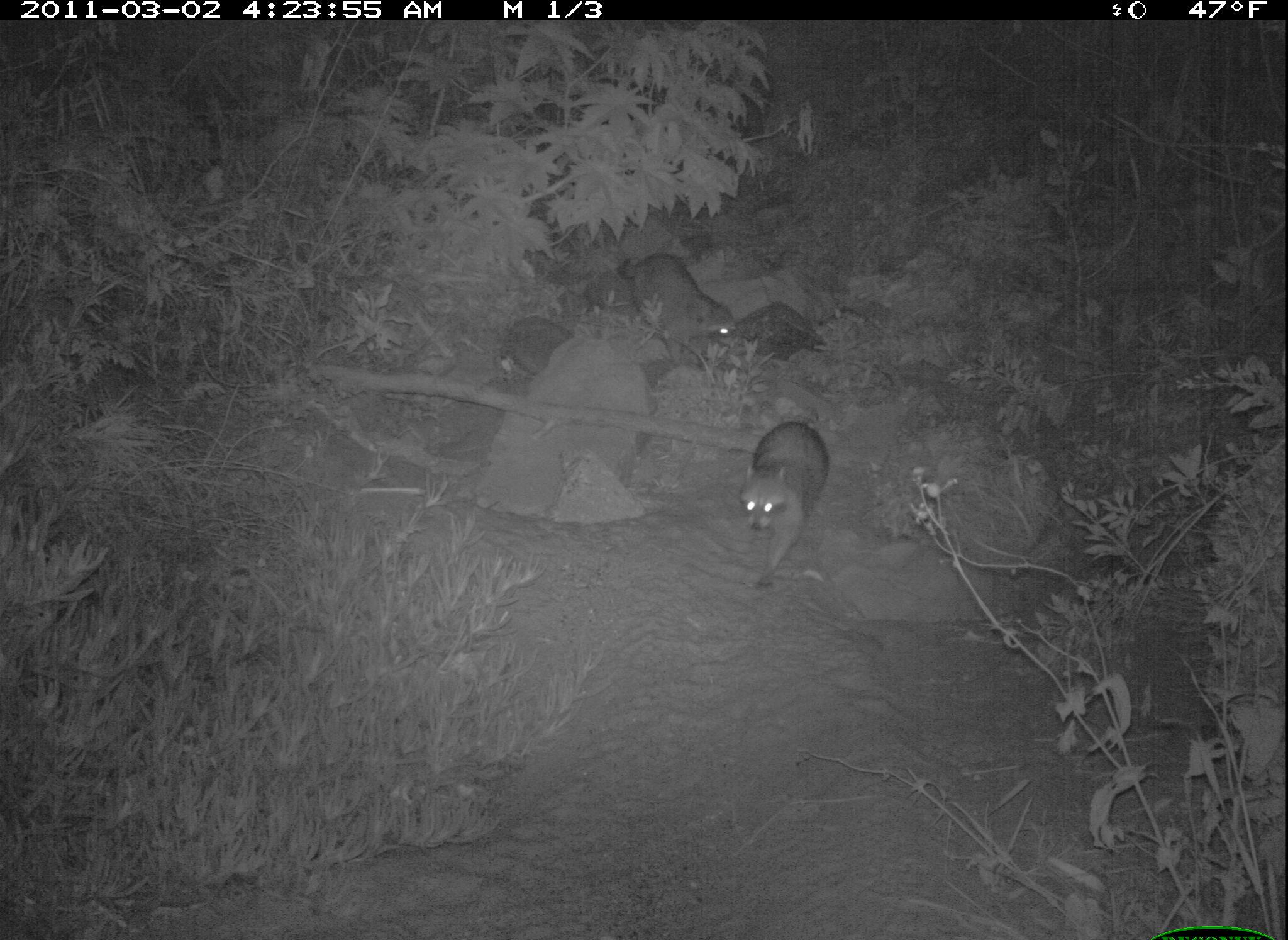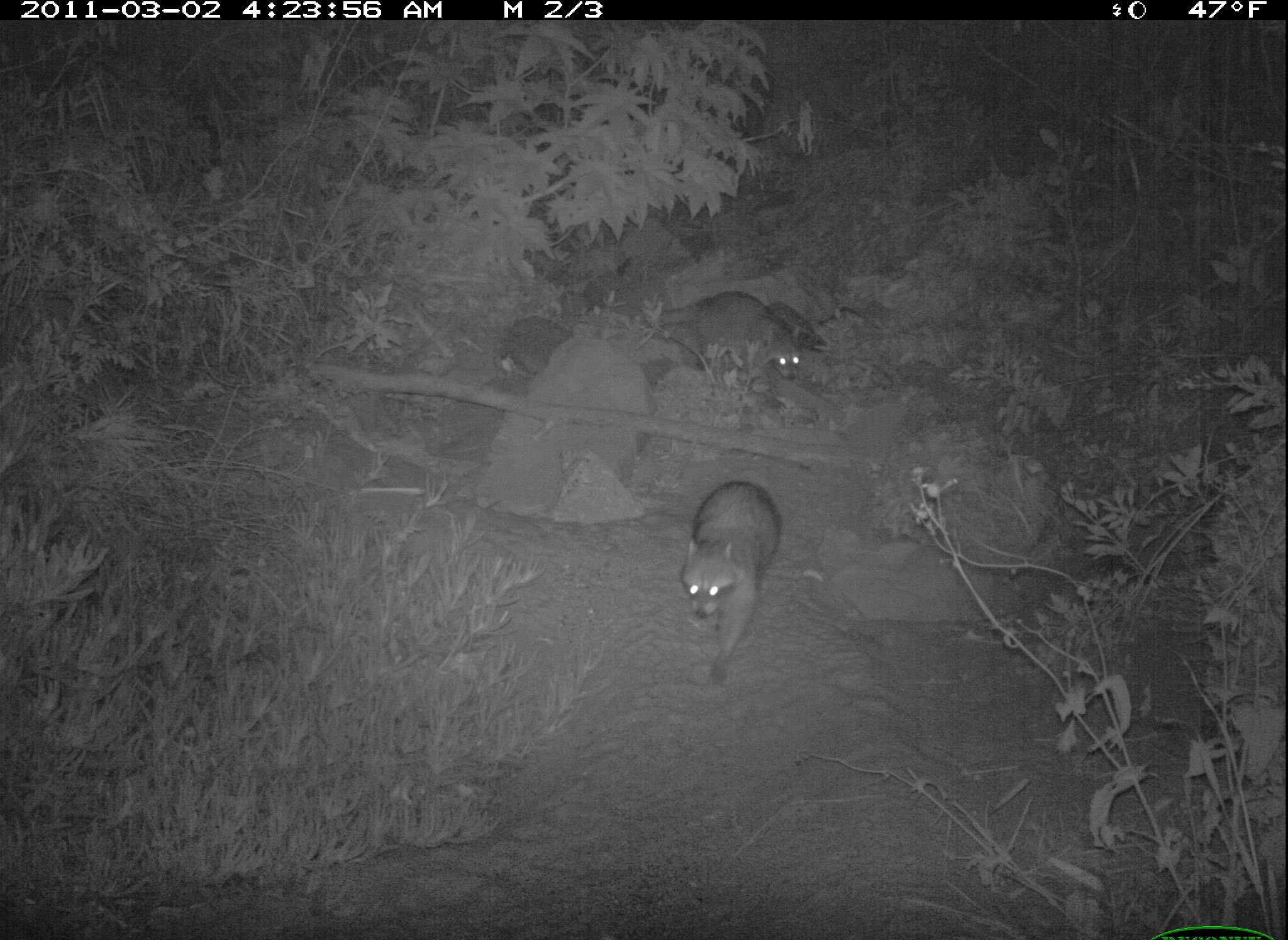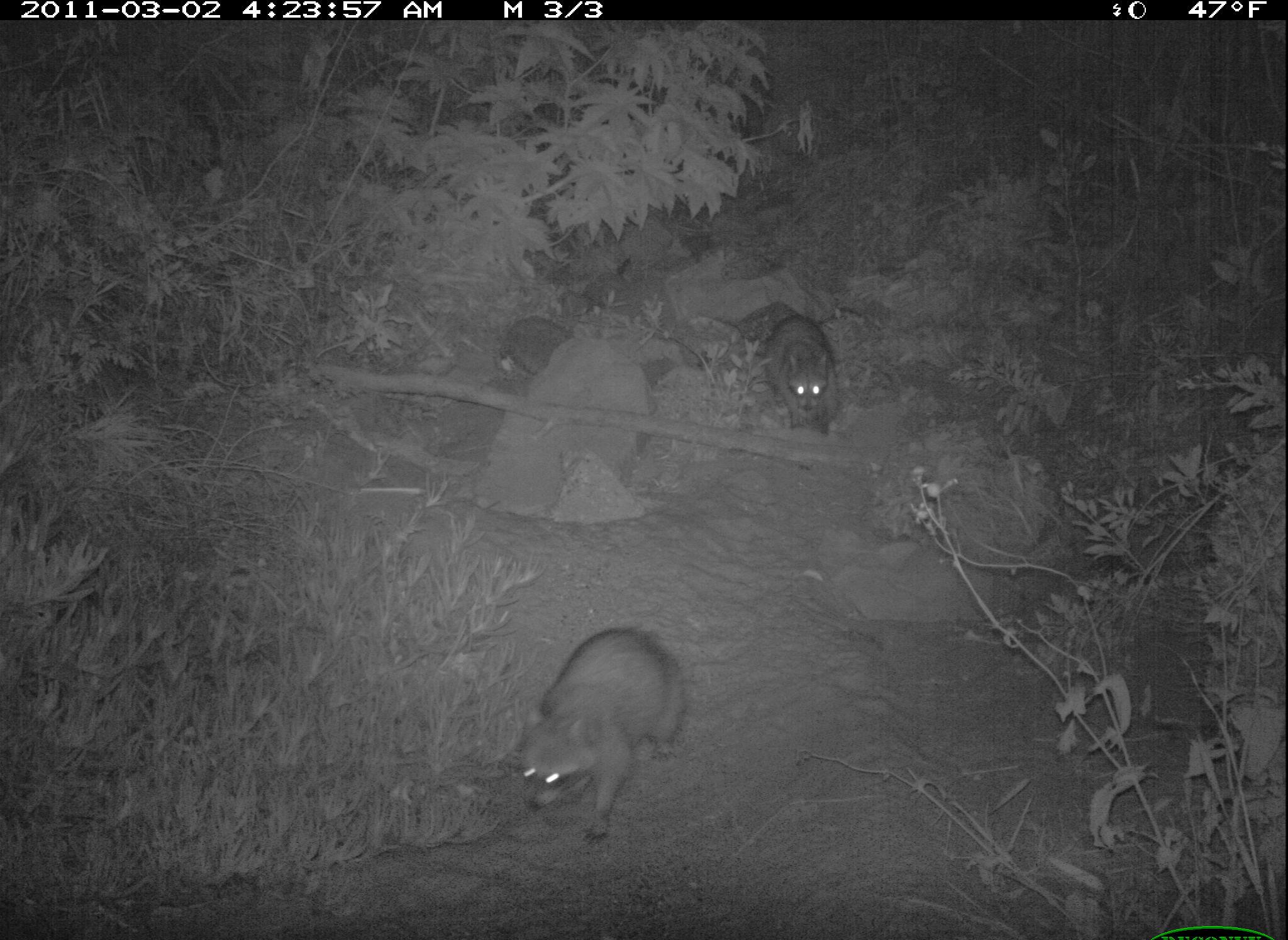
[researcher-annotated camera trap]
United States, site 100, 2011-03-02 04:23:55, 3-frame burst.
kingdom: Animalia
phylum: Chordata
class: Mammalia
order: Carnivora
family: Procyonidae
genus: Procyon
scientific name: Procyon lotor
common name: raccoon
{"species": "raccoon (Procyon lotor)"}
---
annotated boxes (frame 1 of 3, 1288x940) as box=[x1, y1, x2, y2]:
raccoon: box=[605, 236, 777, 369]; box=[736, 417, 831, 596]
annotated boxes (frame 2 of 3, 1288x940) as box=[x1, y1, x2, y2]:
raccoon: box=[669, 457, 826, 702]; box=[636, 287, 869, 411]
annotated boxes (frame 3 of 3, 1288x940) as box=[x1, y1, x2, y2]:
raccoon: box=[508, 584, 712, 853]; box=[736, 281, 873, 440]